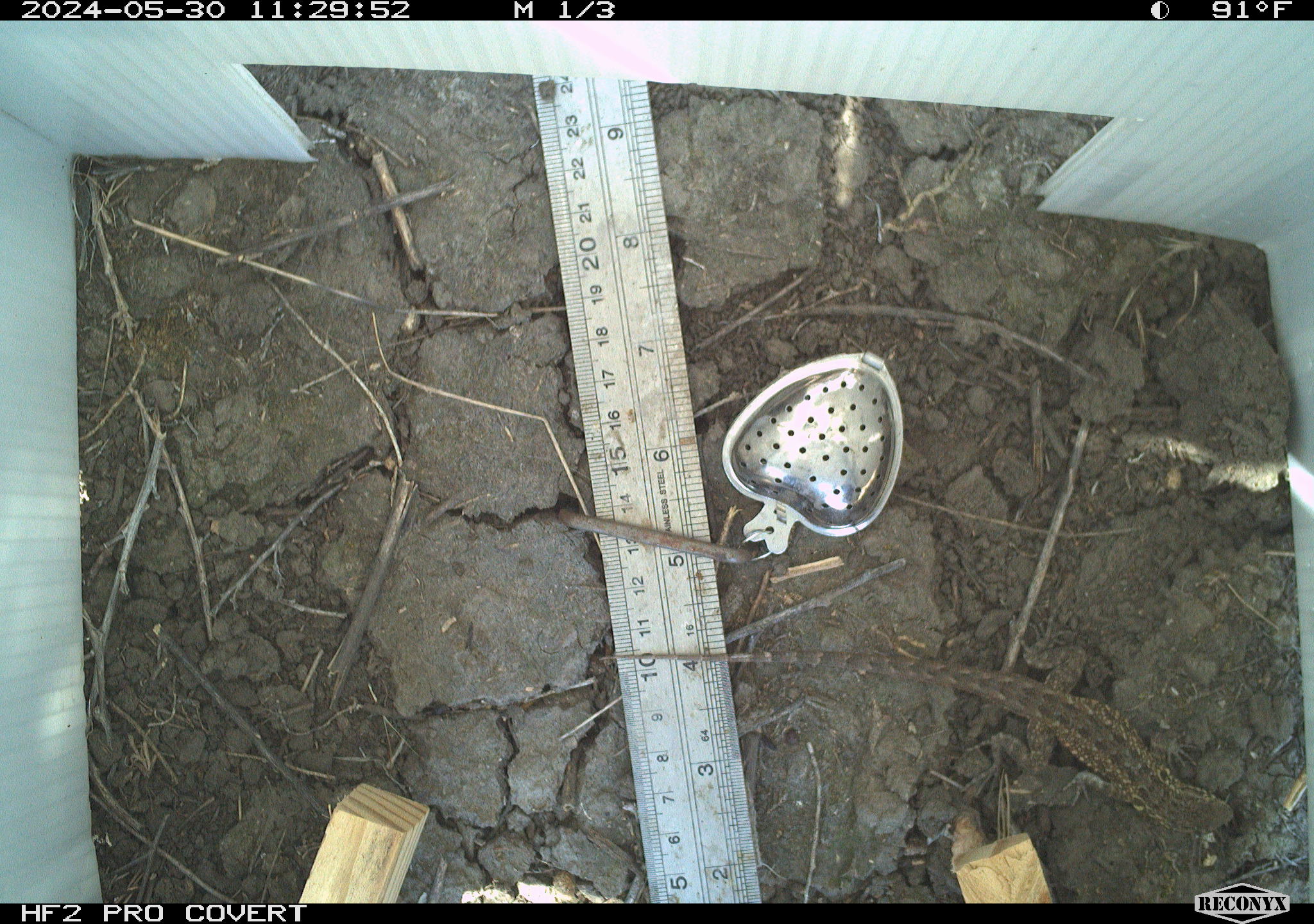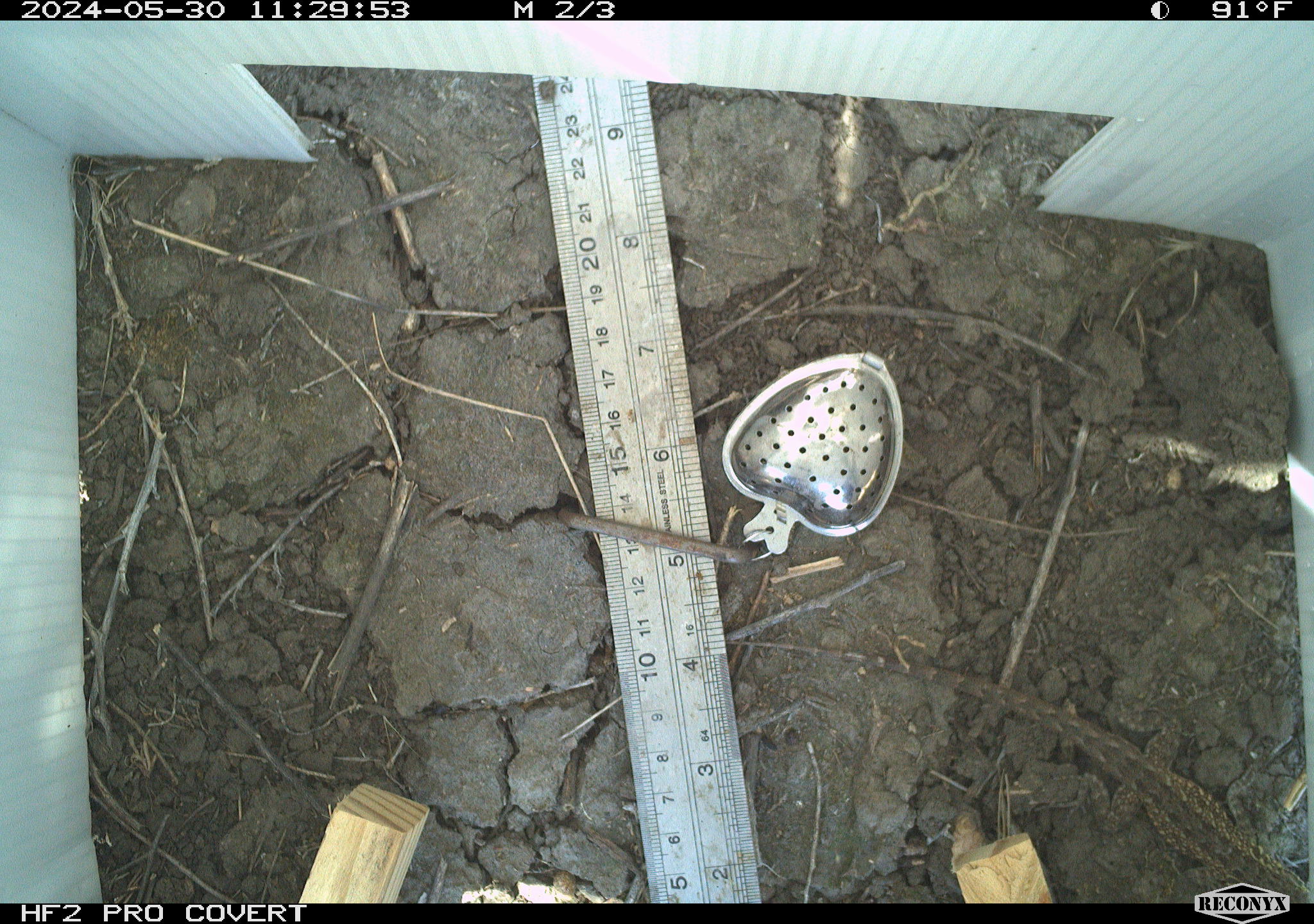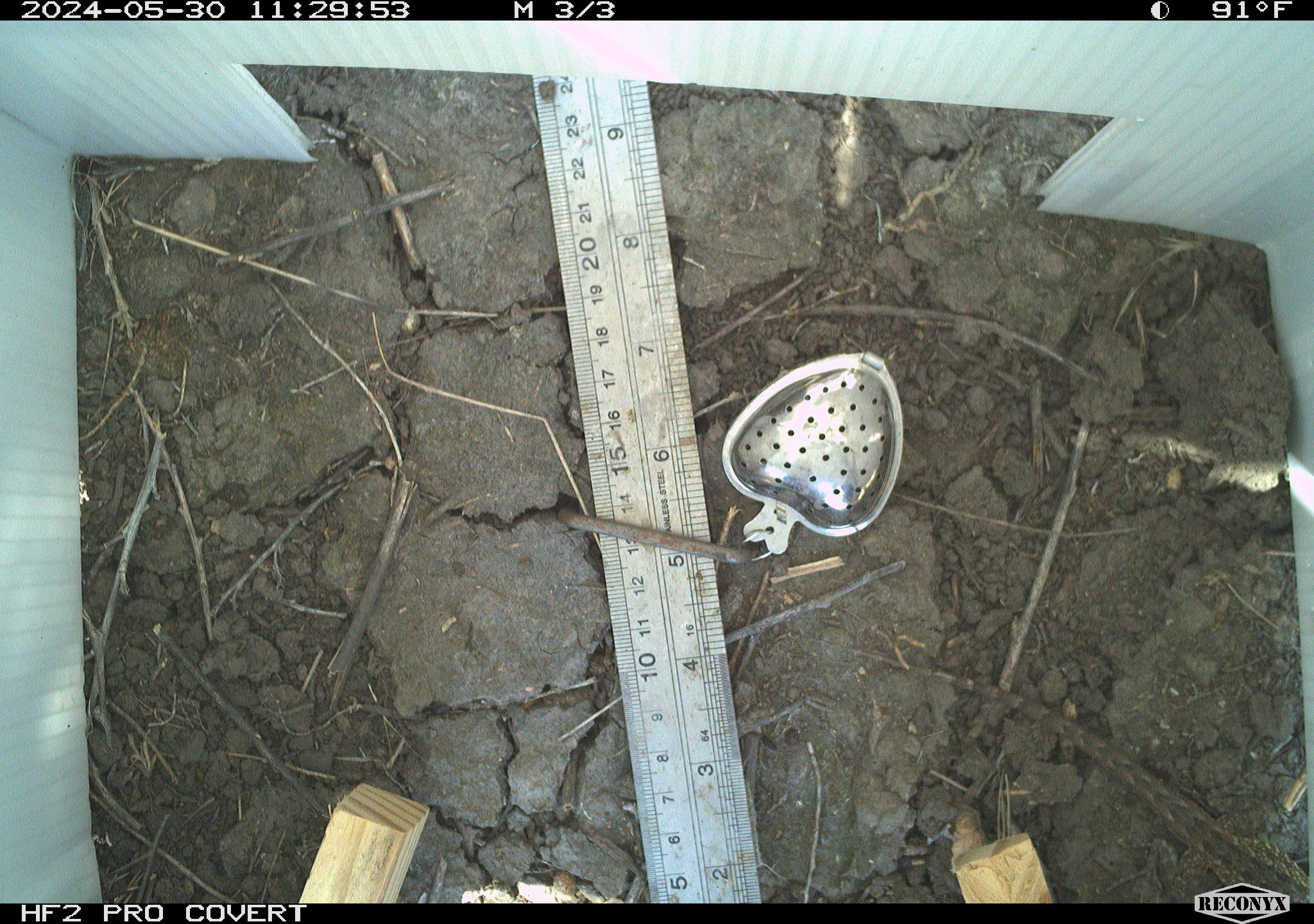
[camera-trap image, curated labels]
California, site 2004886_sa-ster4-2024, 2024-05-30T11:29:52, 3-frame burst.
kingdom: Animalia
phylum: Chordata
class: Reptilia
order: Squamata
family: Phrynosomatidae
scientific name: Phrynosomatidae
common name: phrynosomatid lizards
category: phrynosomatidae family